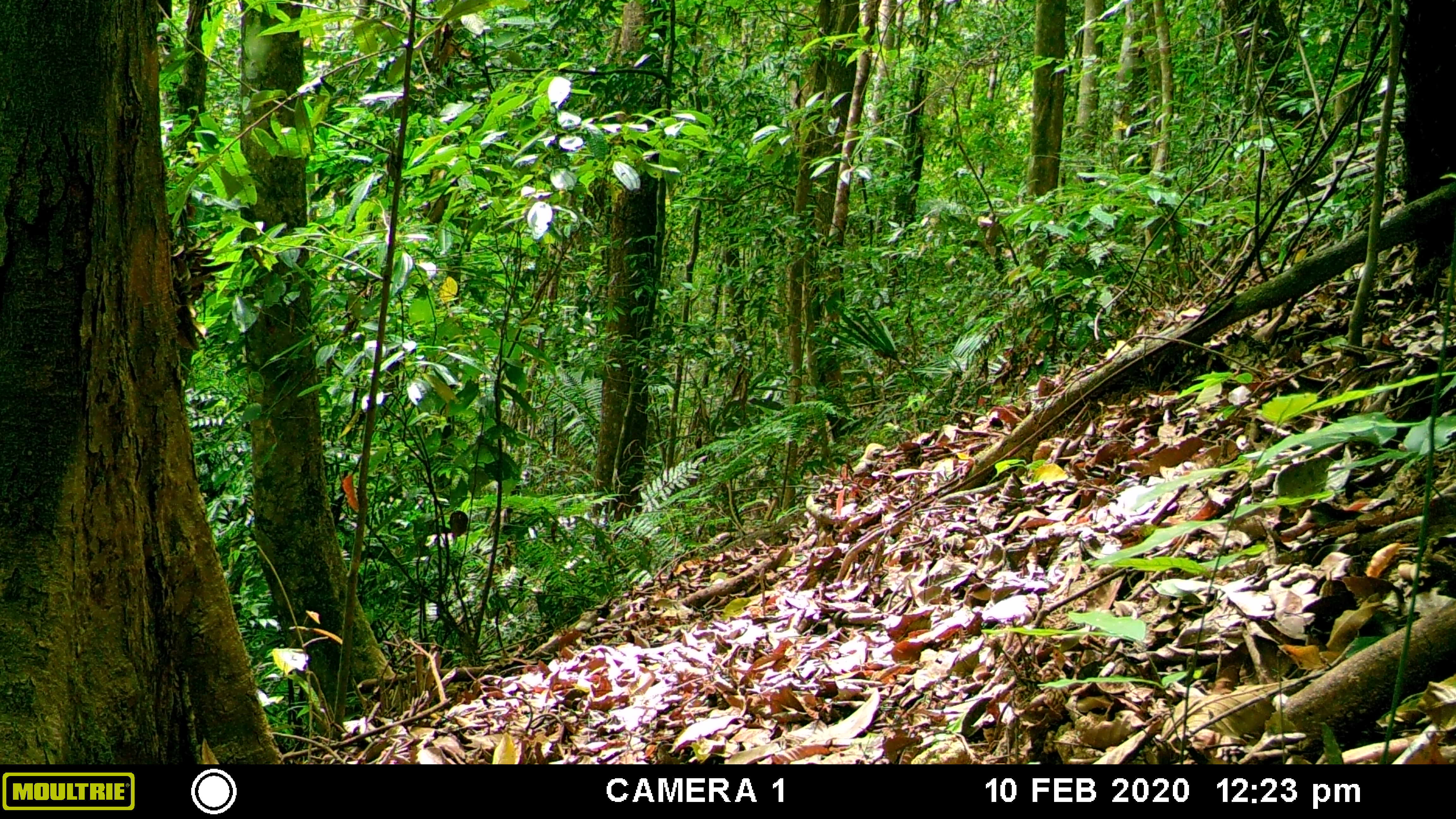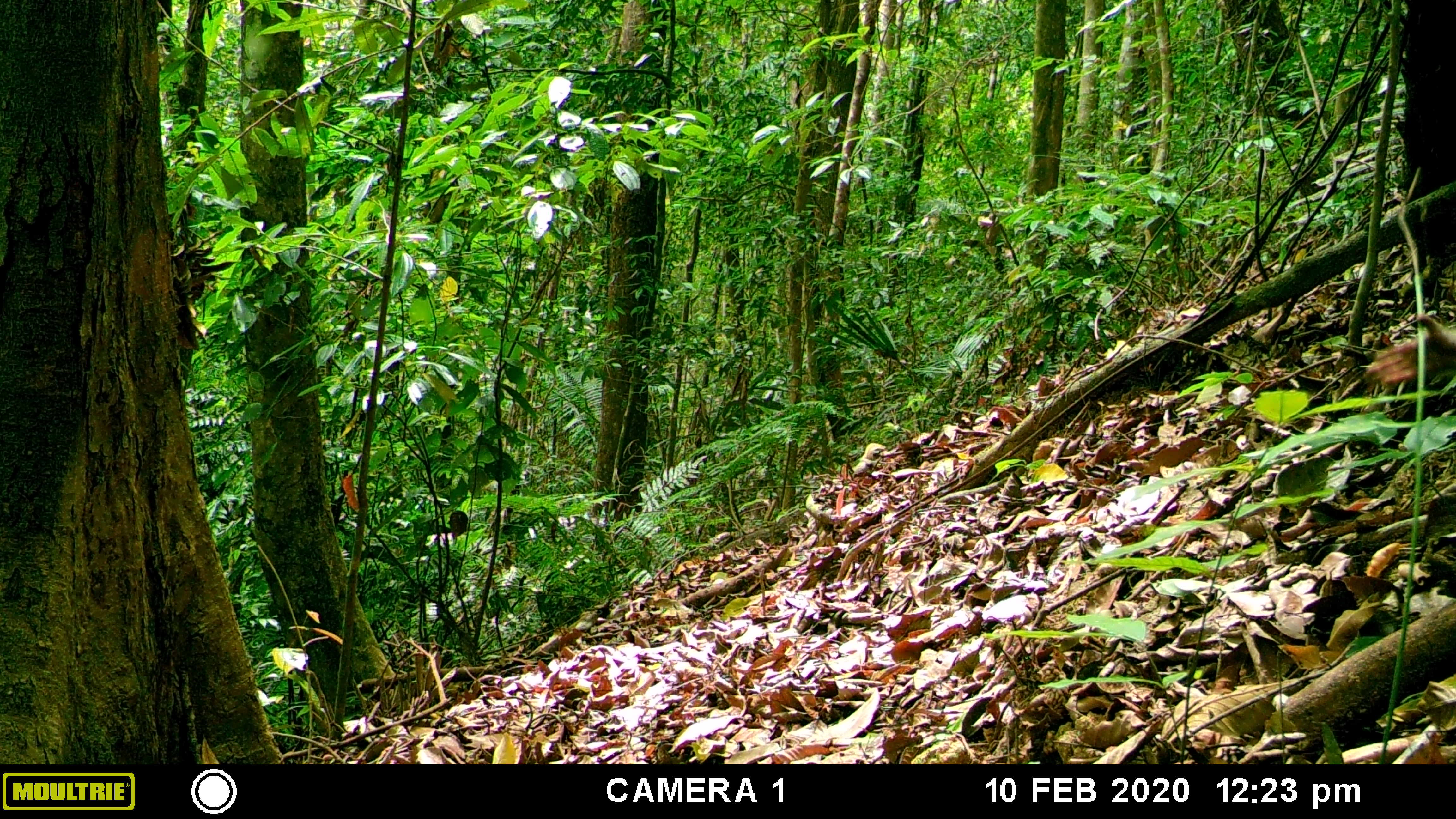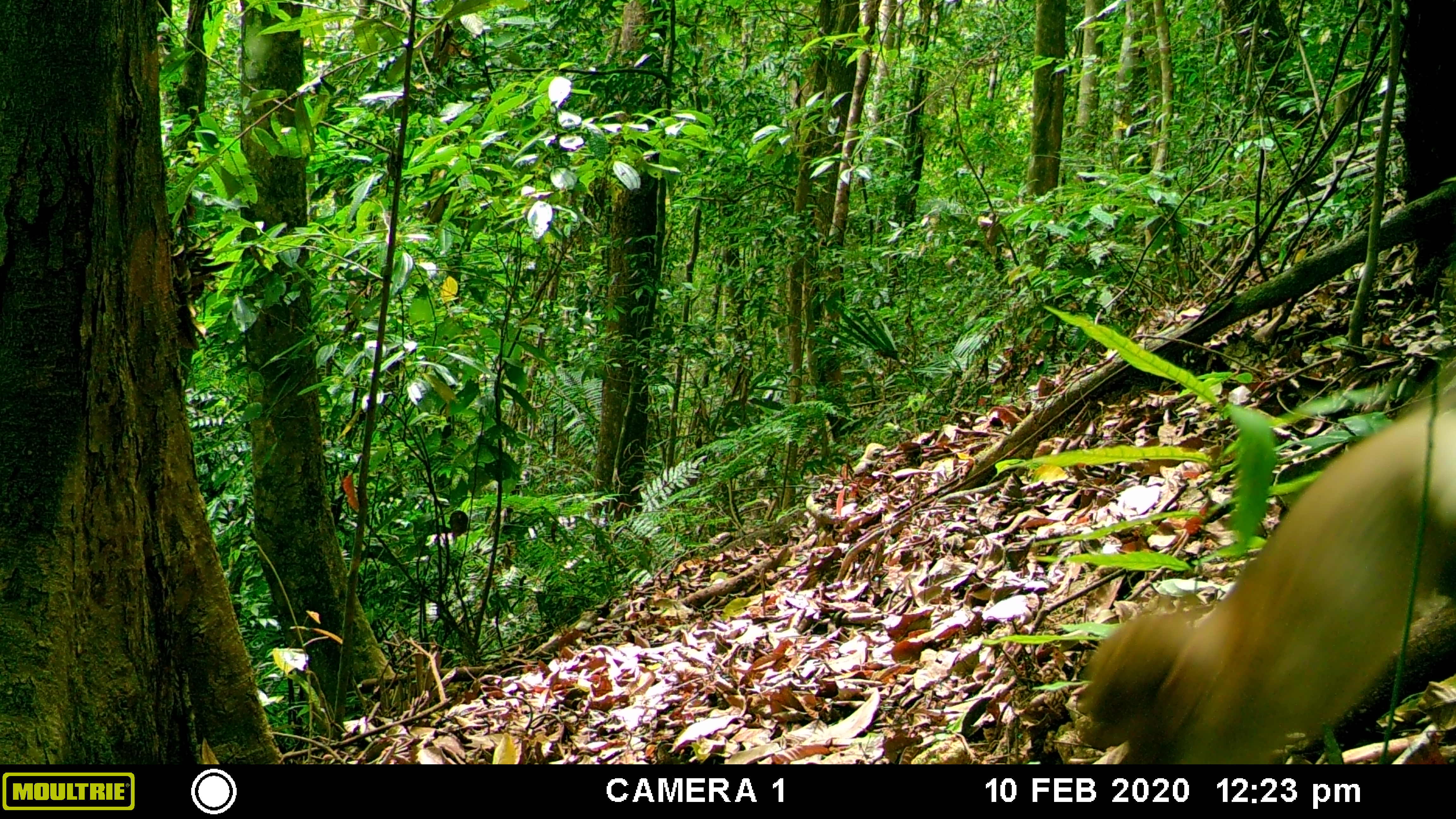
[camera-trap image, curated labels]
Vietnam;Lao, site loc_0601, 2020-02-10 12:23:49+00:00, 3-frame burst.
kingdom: Animalia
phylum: Chordata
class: Mammalia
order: Primates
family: Cercopithecidae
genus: Macaca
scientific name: Macaca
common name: macaques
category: assam or rhesus macaque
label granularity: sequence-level